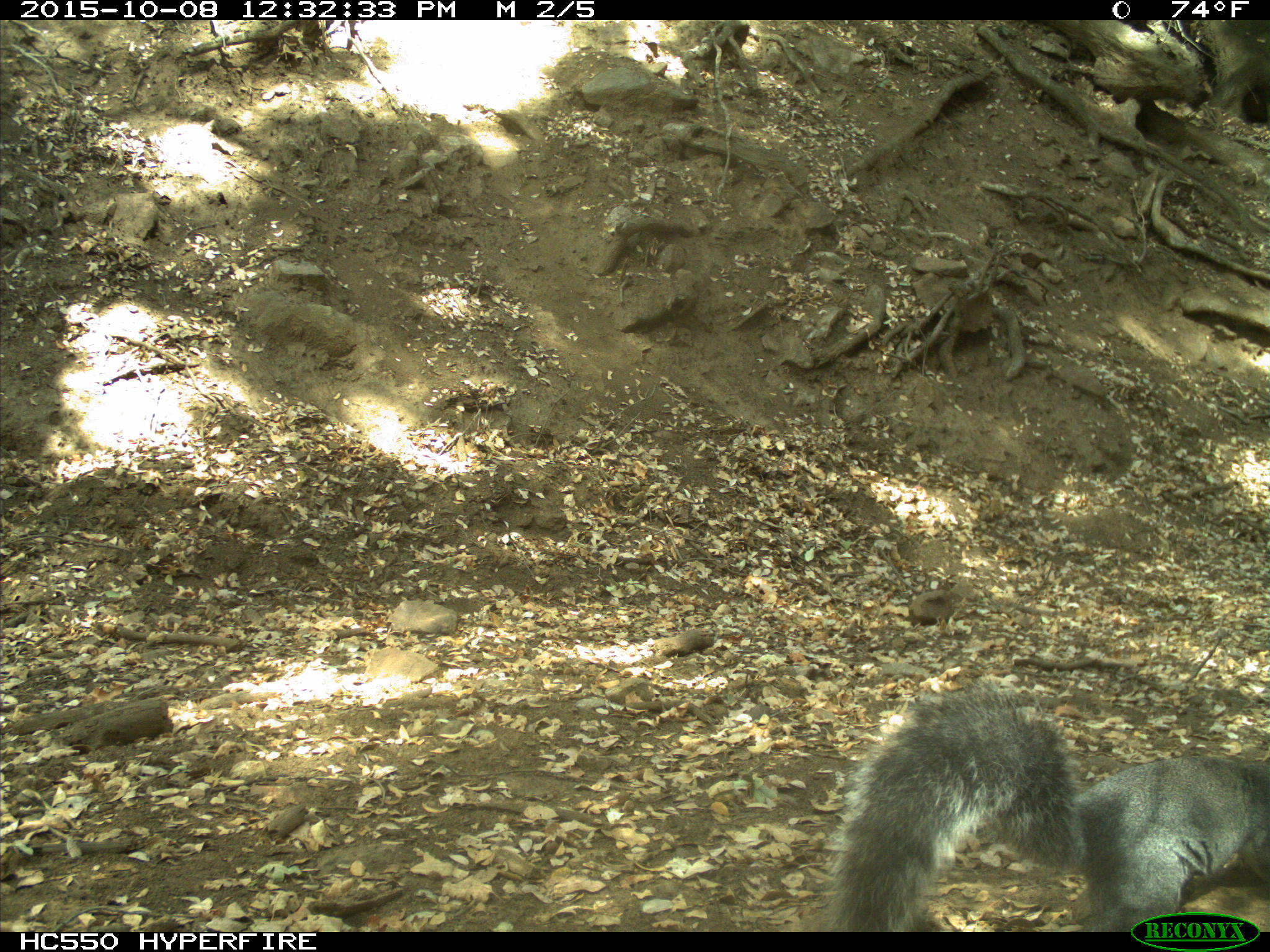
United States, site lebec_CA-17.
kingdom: Animalia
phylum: Chordata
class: Mammalia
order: Rodentia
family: Sciuridae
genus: Sciurus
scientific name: Sciurus carolinensis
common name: eastern gray squirrel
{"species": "Sciurus carolinensis (eastern gray squirrel)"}